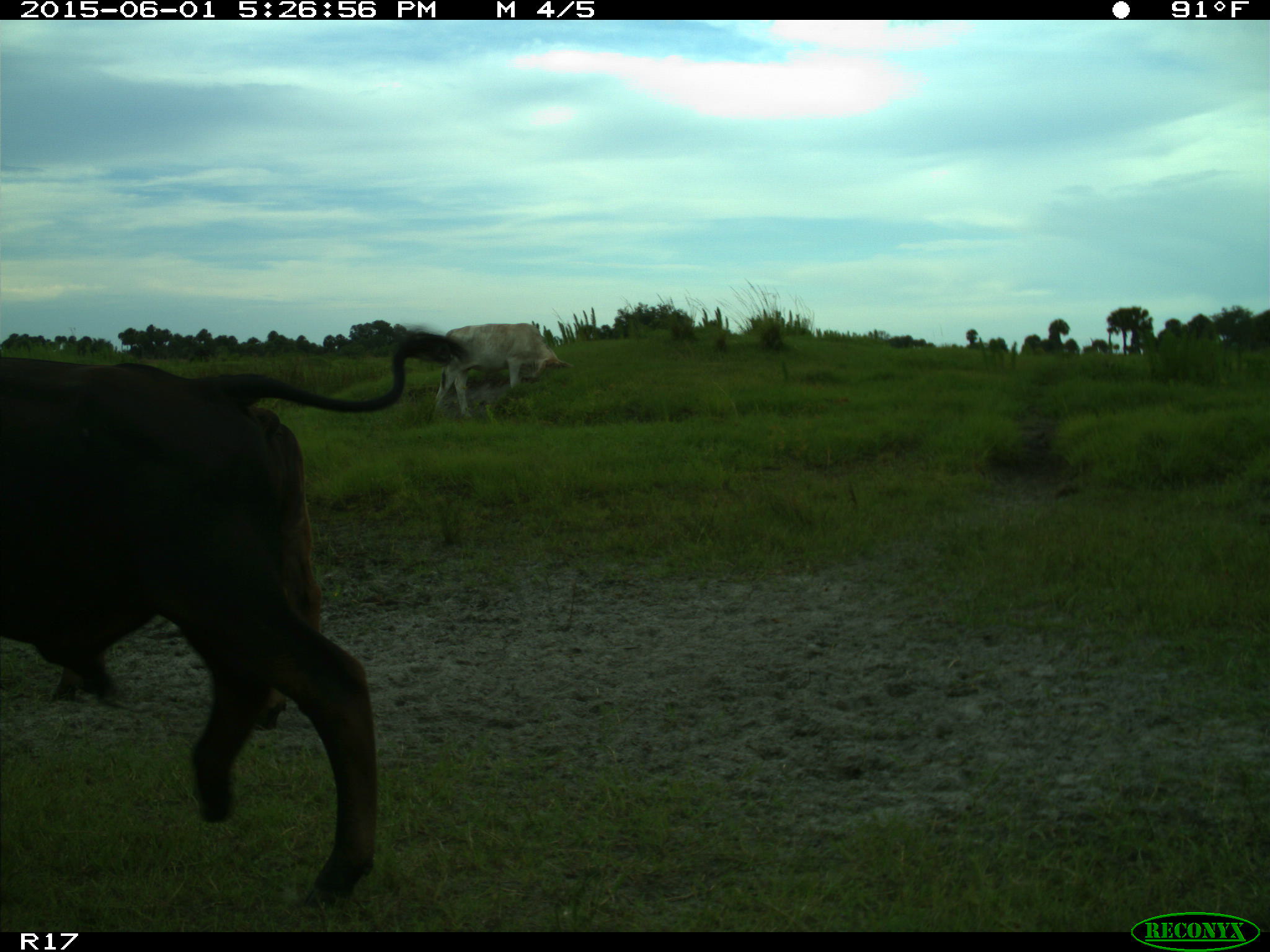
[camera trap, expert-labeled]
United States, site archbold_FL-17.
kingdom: Animalia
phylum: Chordata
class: Mammalia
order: Artiodactyla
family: Bovidae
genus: Bos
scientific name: Bos taurus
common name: domestic cow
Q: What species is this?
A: Bos taurus (domestic cow).